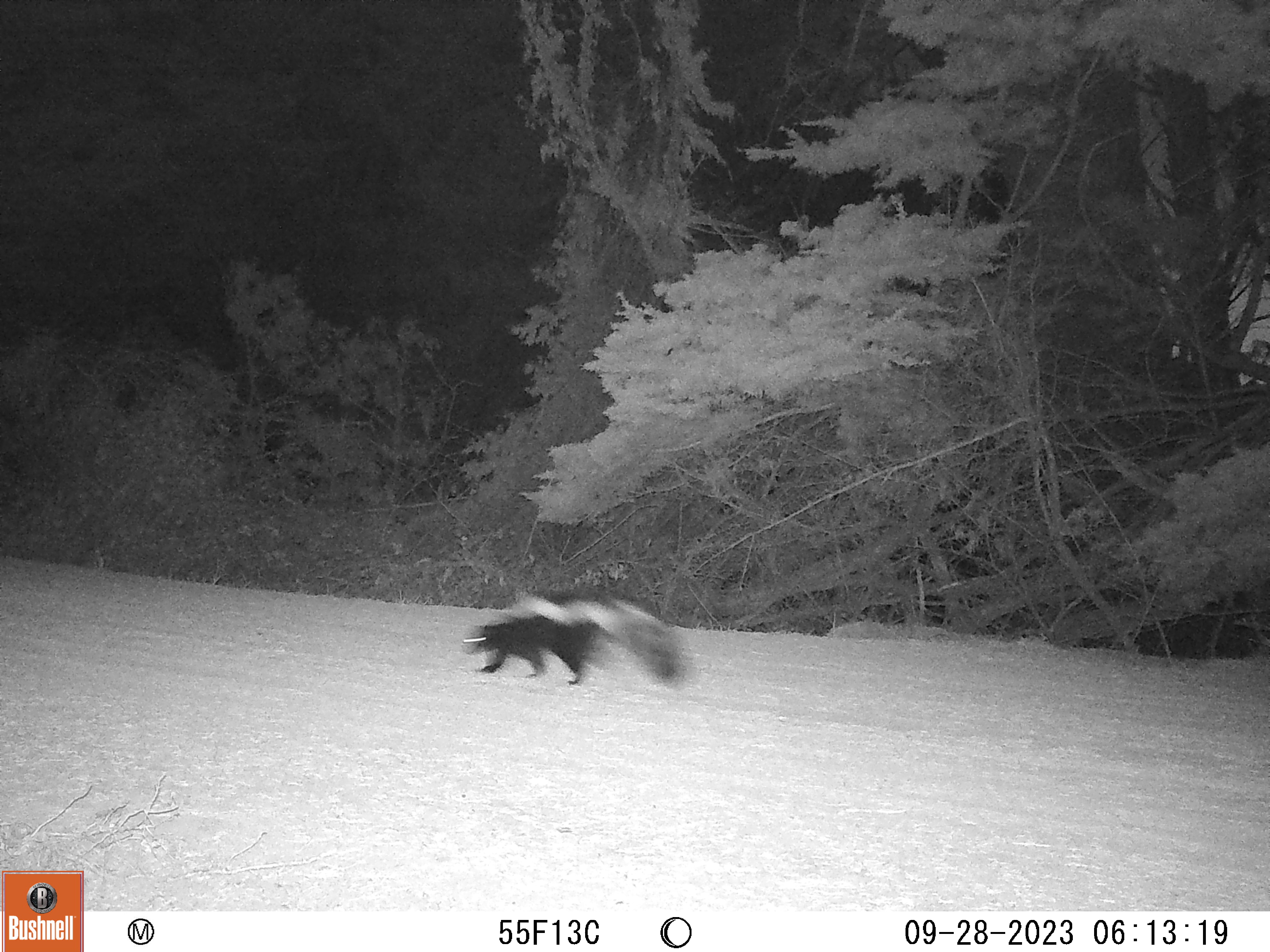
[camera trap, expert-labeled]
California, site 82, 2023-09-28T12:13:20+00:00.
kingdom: Animalia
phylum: Chordata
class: Mammalia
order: Carnivora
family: Mephitidae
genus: Mephitis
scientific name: Mephitis mephitis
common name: striped skunk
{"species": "striped skunk (Mephitis mephitis)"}